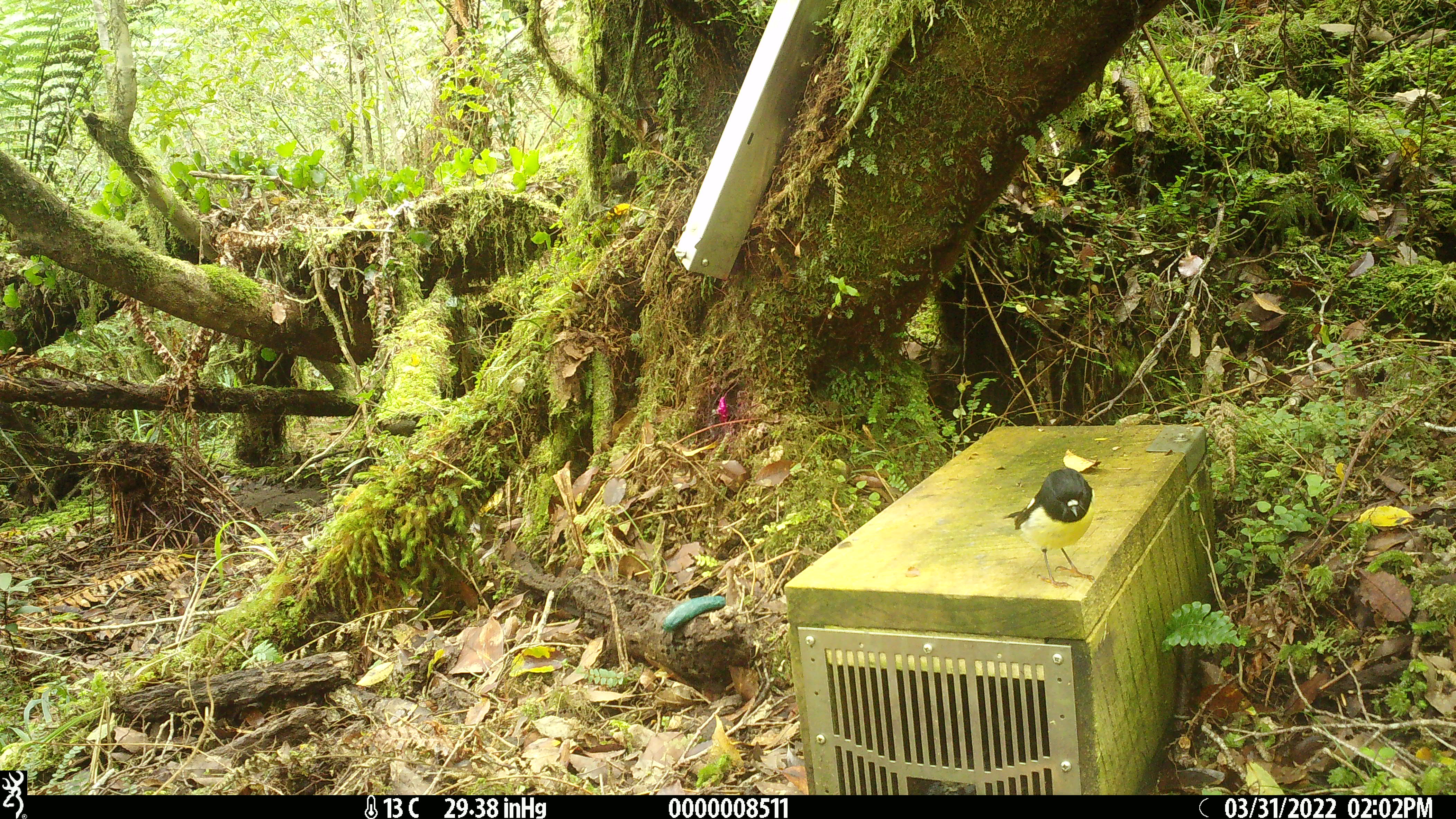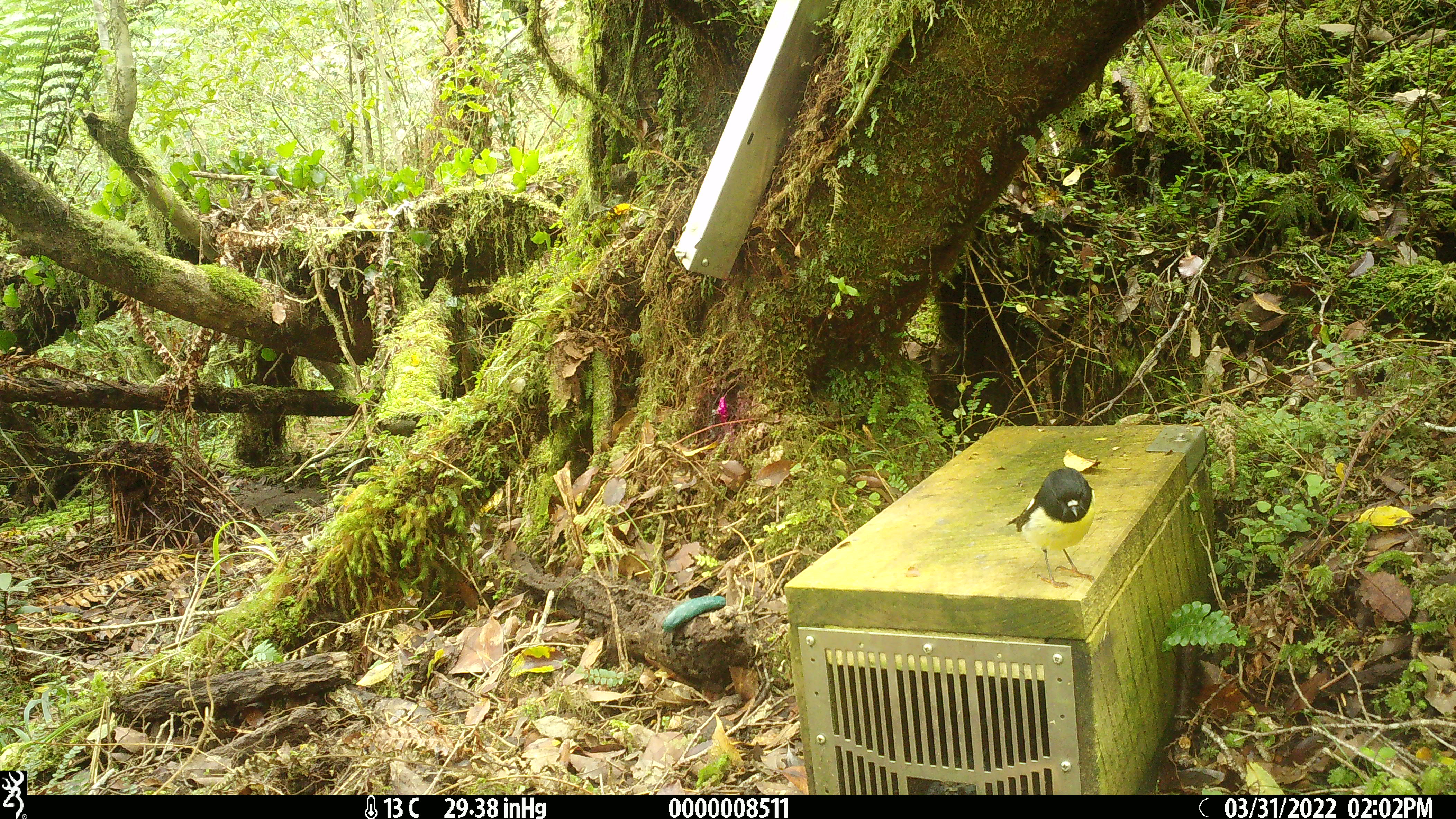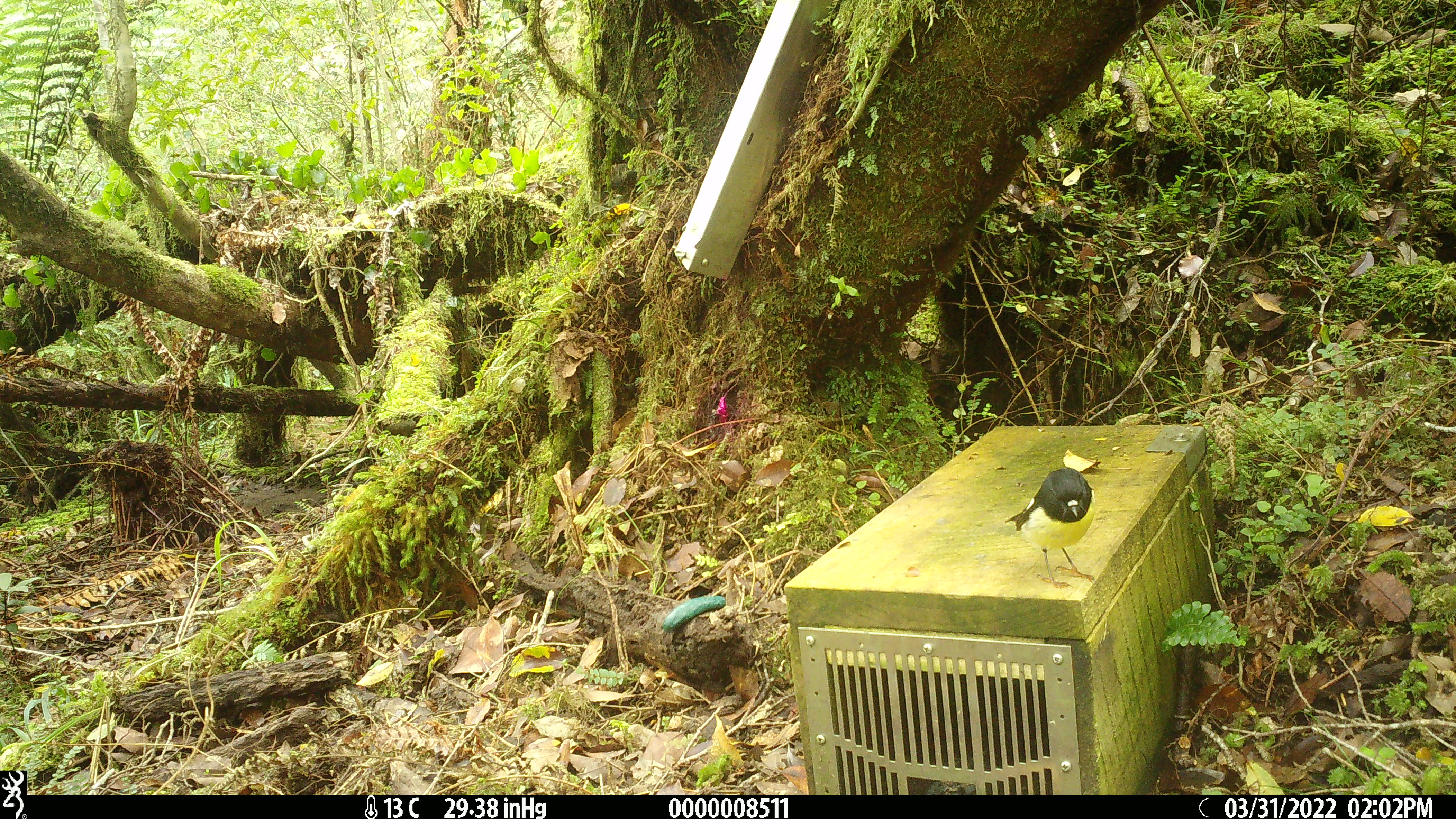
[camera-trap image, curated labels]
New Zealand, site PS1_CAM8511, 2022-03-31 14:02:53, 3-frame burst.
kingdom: Animalia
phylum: Chordata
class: Aves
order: Passeriformes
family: Petroicidae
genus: Petroica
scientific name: Petroica macrocephala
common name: tomtit